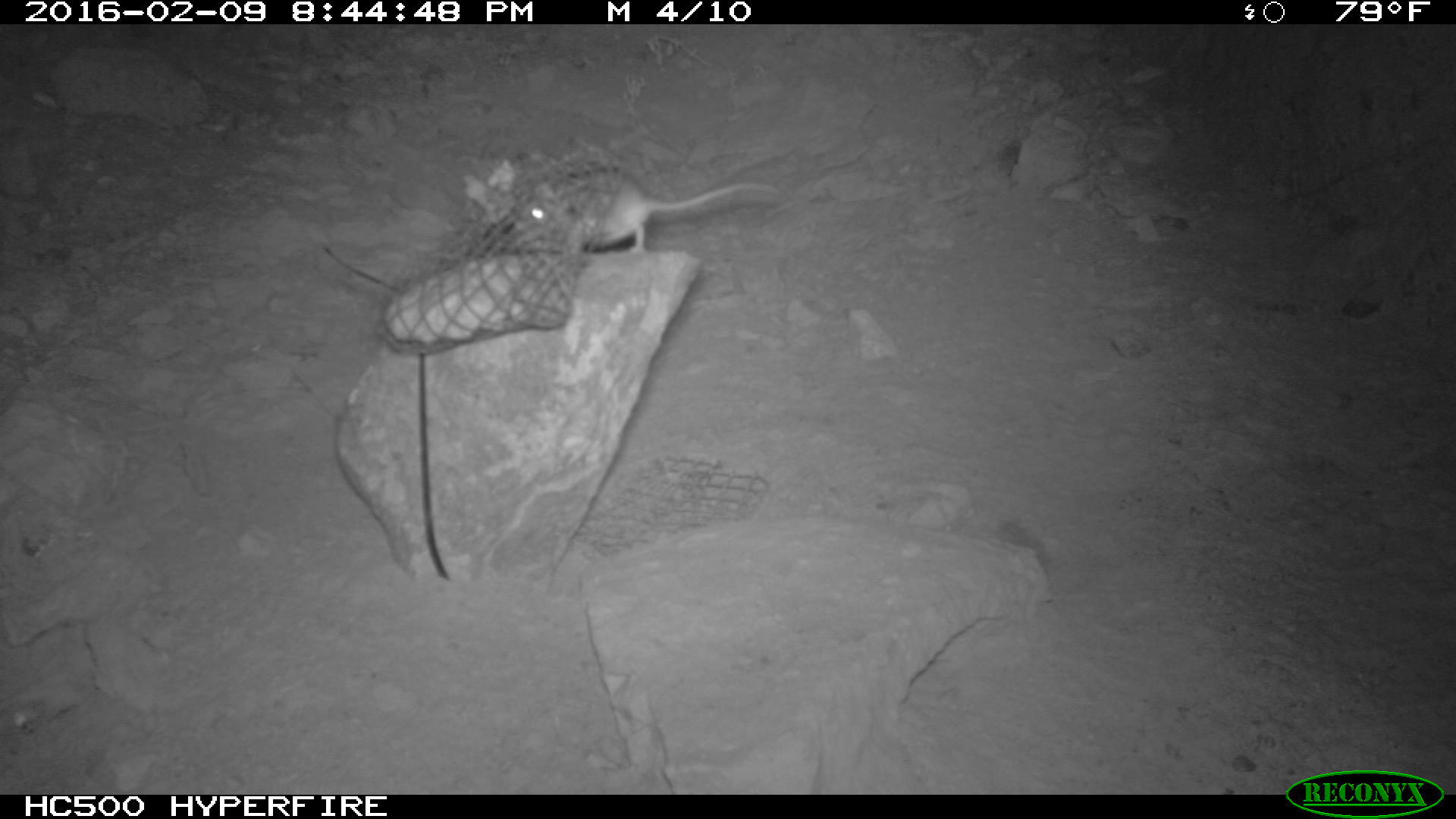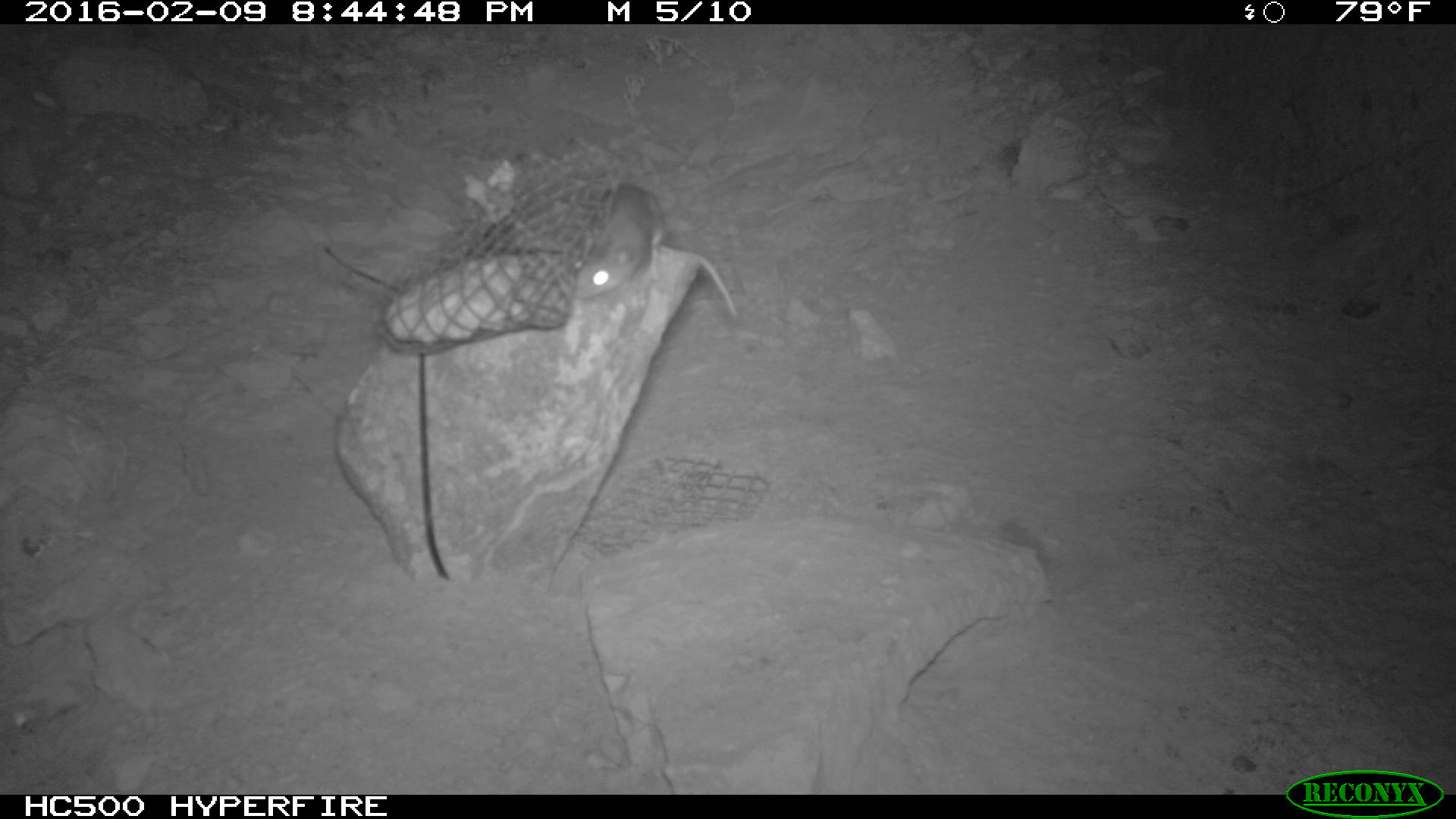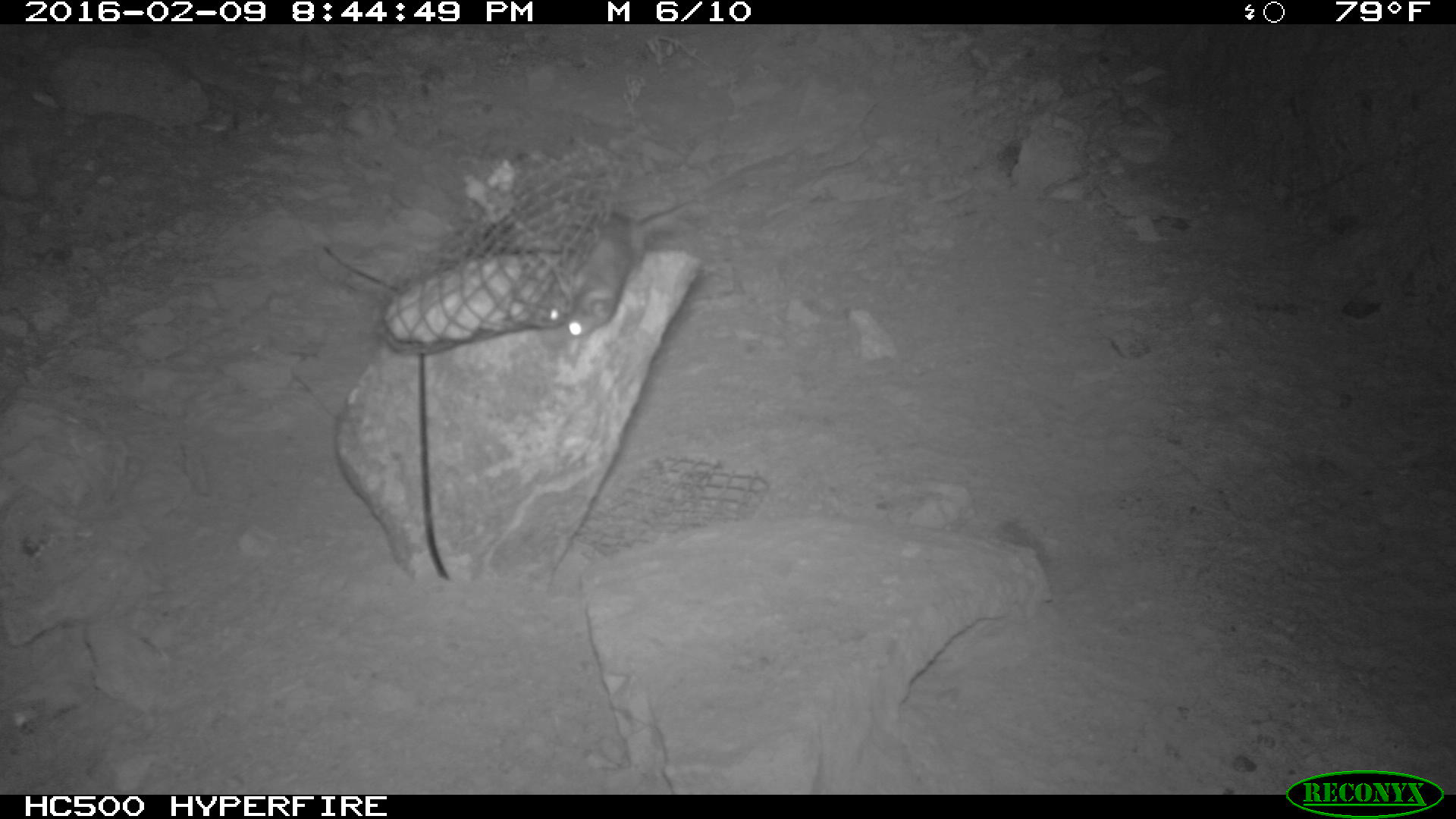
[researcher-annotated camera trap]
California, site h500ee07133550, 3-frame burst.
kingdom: Animalia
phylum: Chordata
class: Mammalia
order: Rodentia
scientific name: Rodentia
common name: rodent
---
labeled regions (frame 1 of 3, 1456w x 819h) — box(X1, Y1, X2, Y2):
rodent: box(484, 164, 784, 256)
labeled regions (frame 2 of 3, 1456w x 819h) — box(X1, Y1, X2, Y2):
rodent: box(573, 184, 737, 318)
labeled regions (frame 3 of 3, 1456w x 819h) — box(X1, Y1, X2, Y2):
rodent: box(548, 202, 696, 341)